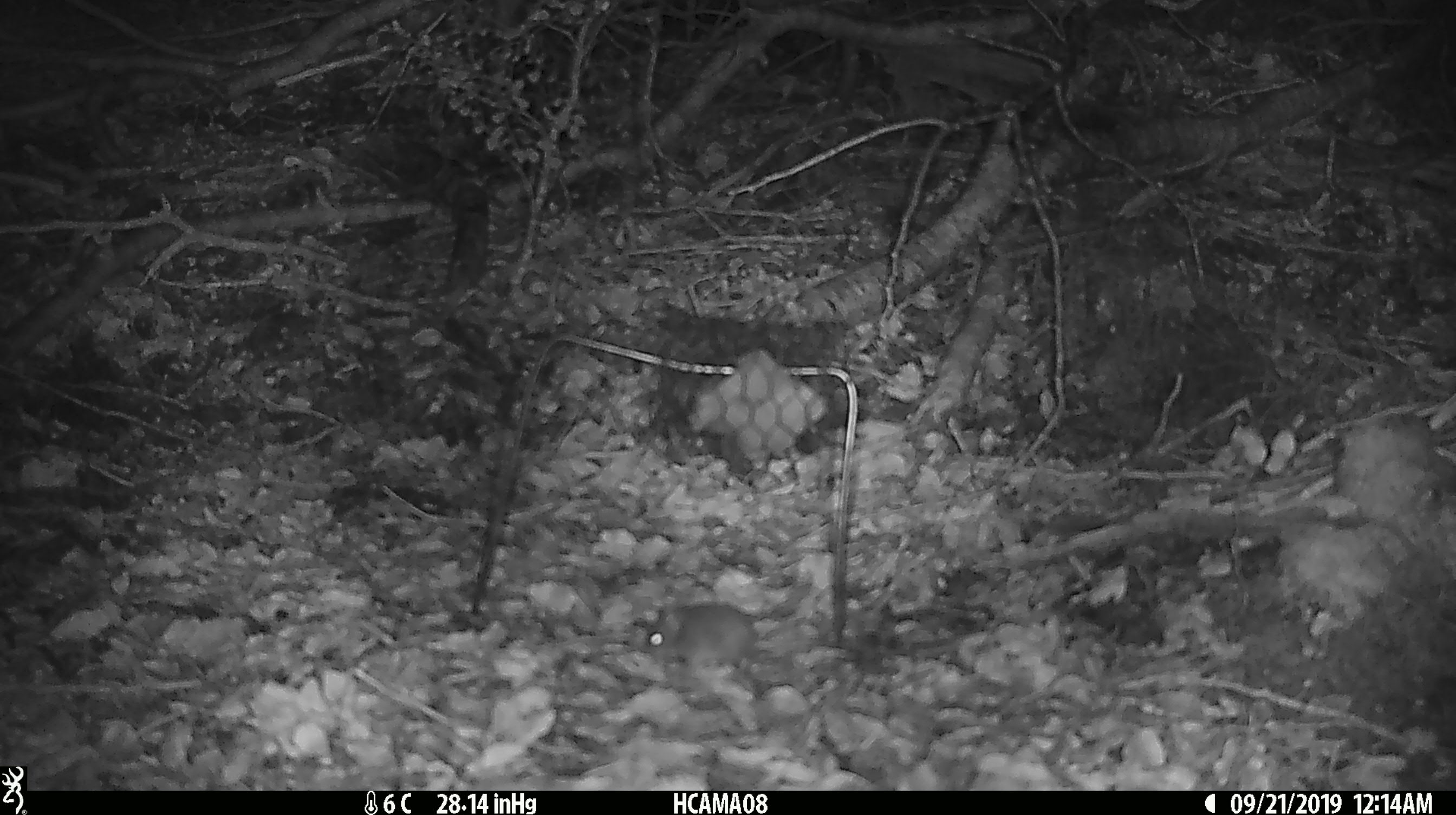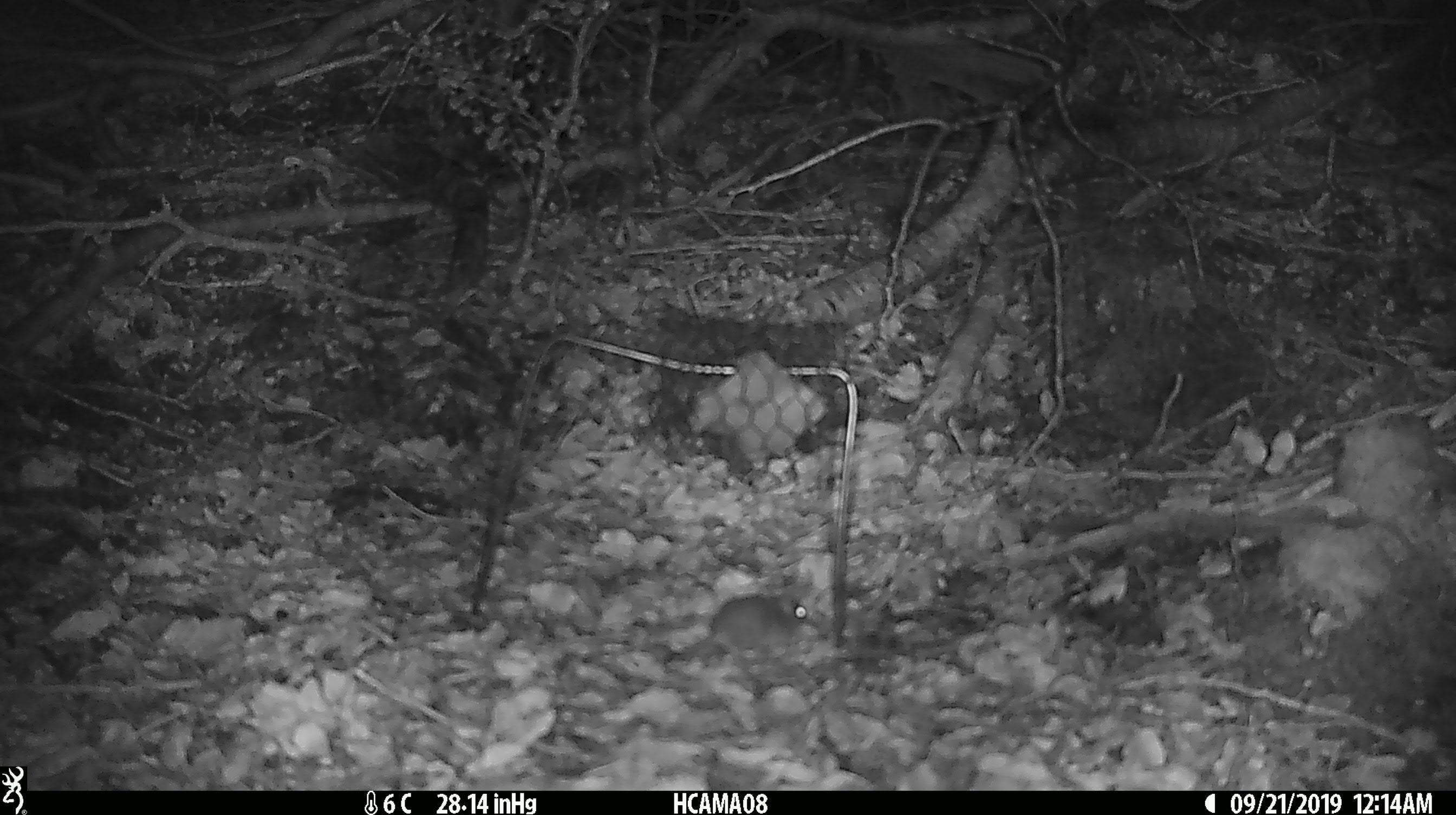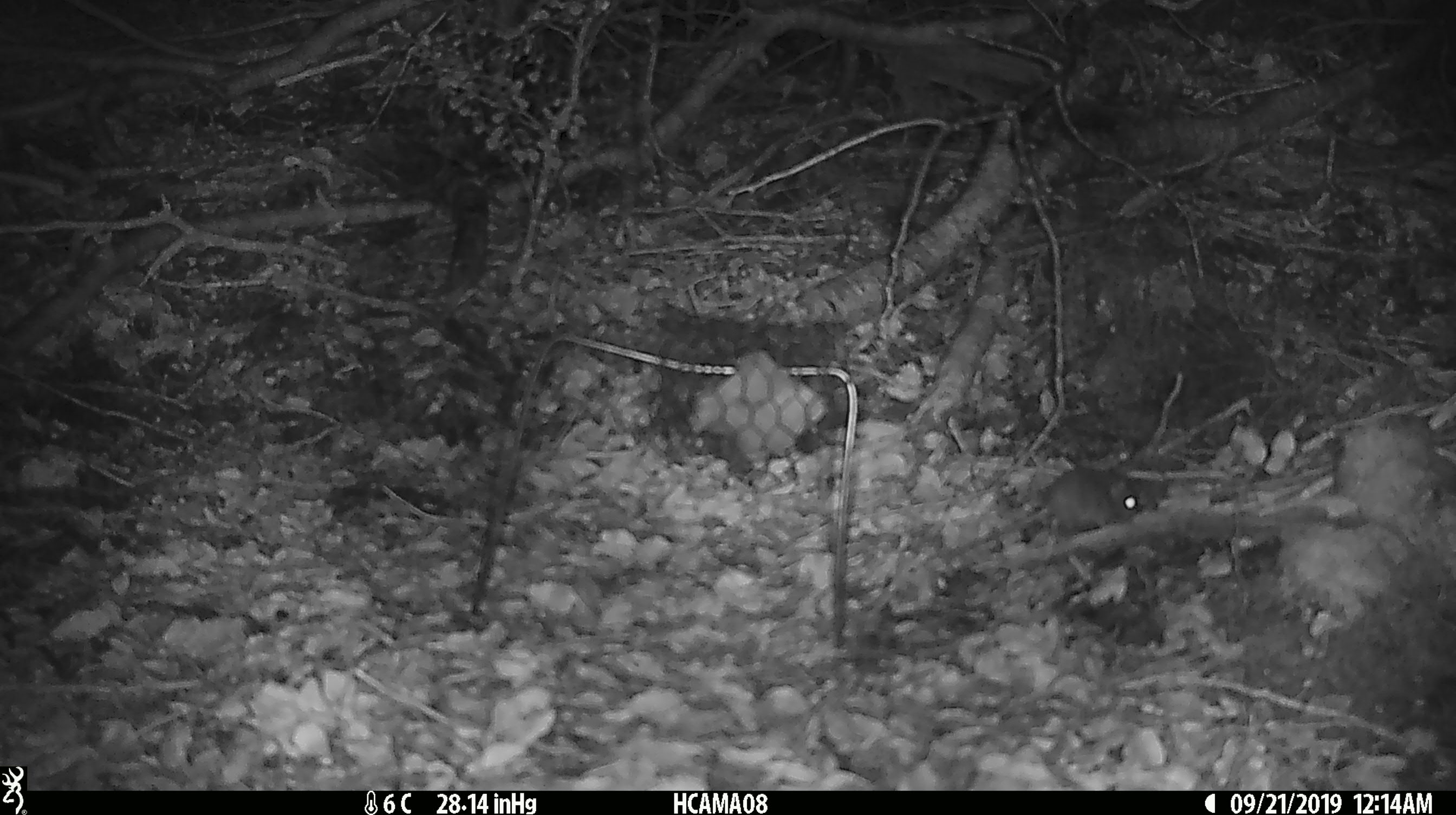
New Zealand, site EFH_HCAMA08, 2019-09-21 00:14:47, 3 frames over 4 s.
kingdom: Animalia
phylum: Chordata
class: Mammalia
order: Rodentia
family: Muridae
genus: Mus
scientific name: Mus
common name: mouse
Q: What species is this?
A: Mouse (Mus).